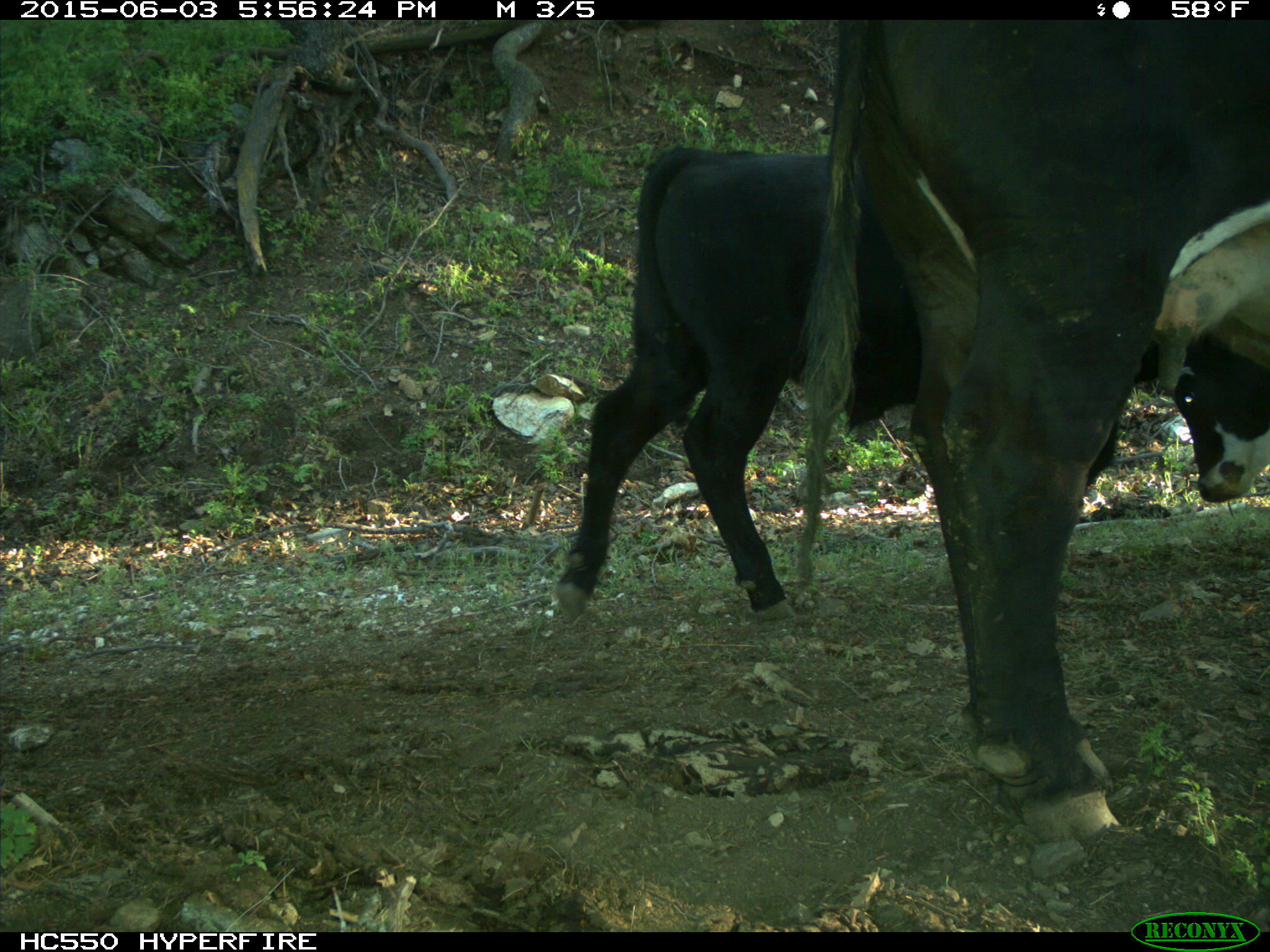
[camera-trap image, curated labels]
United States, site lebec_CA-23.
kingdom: Animalia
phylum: Chordata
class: Mammalia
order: Artiodactyla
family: Bovidae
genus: Bos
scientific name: Bos taurus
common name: domestic cow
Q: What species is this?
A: Bos taurus (domestic cow).